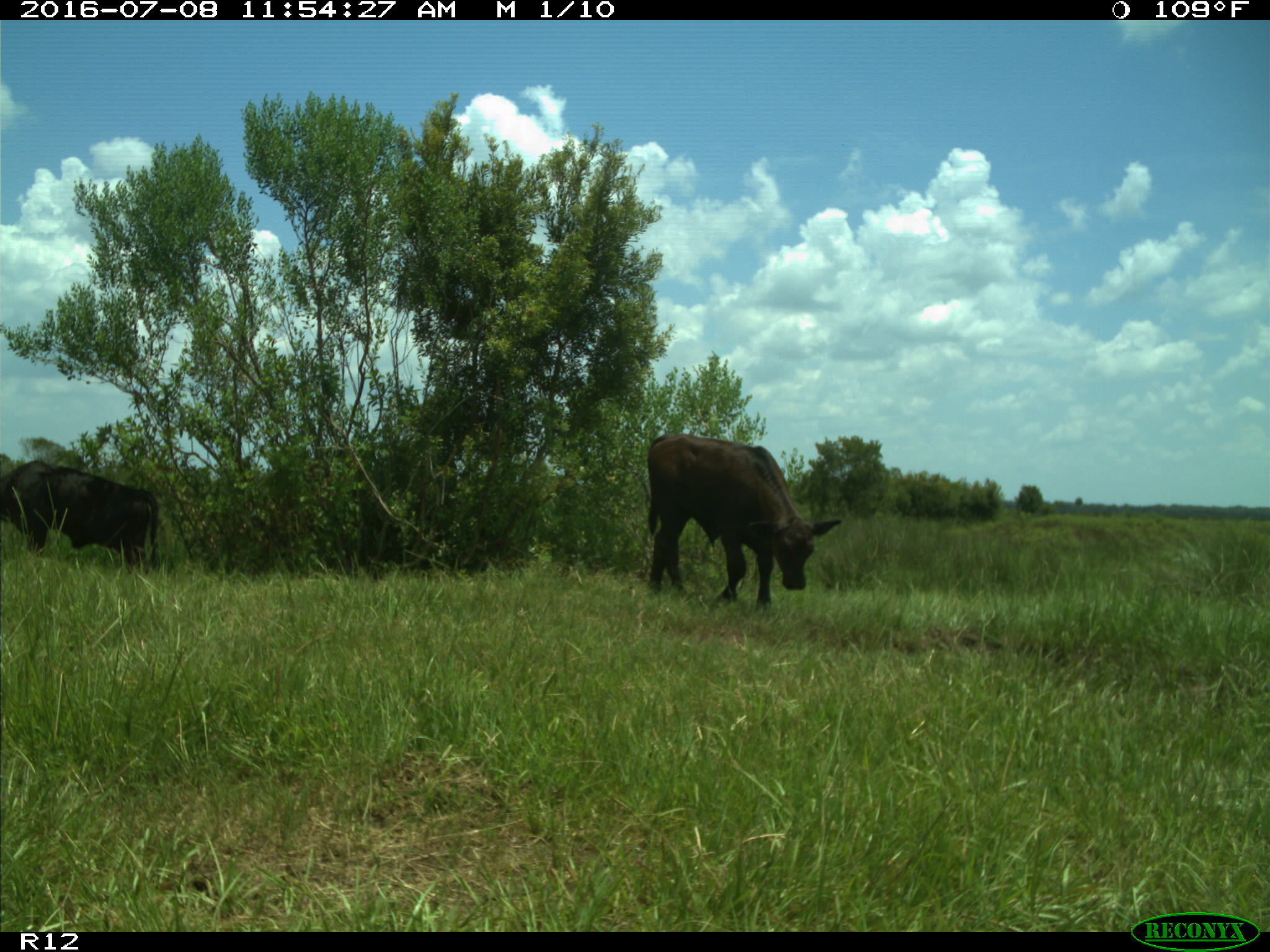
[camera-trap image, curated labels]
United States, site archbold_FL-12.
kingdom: Animalia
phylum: Chordata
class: Mammalia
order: Artiodactyla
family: Bovidae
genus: Bos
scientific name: Bos taurus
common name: domestic cow